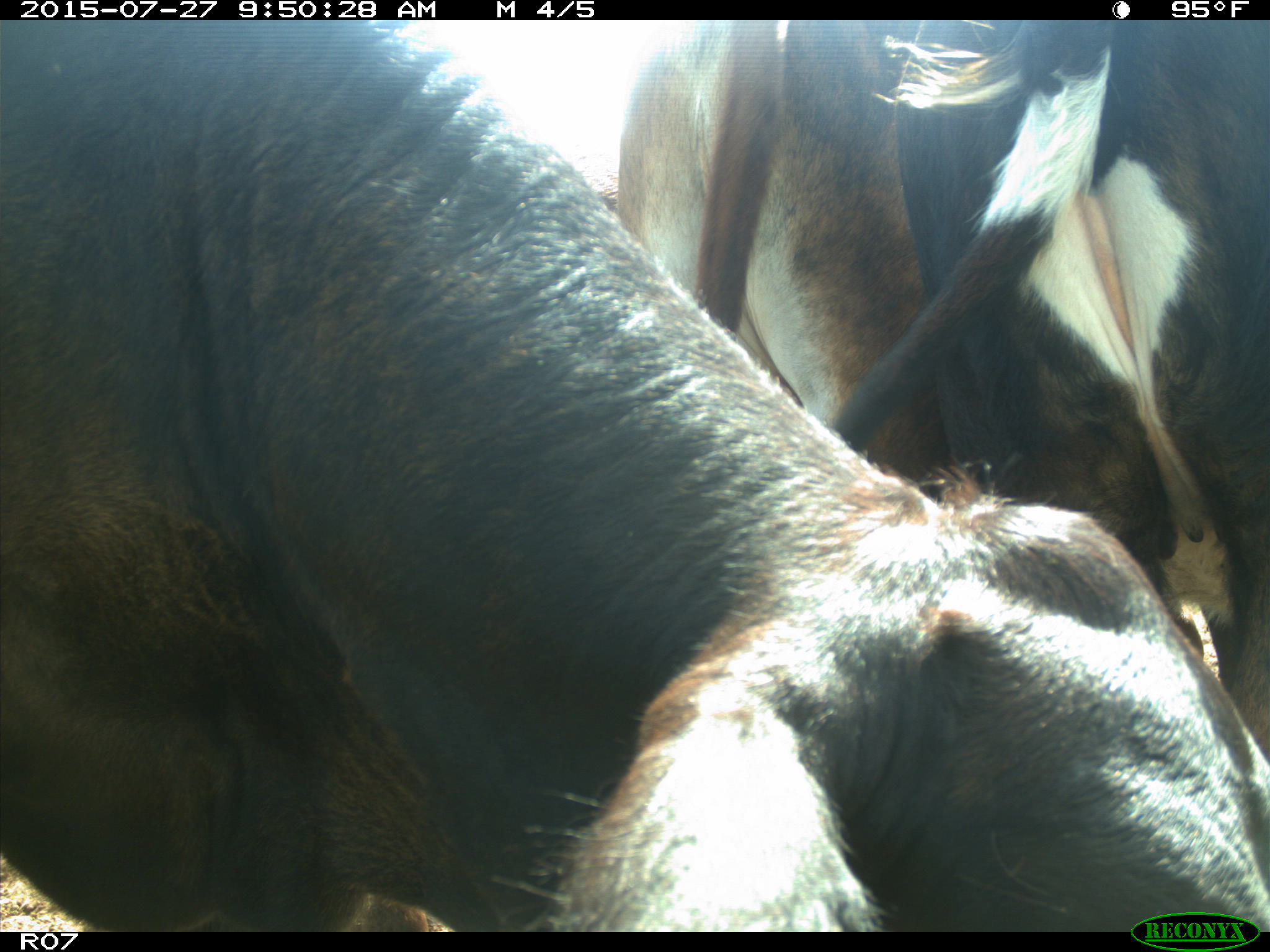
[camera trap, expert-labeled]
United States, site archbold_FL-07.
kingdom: Animalia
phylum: Chordata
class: Mammalia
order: Artiodactyla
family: Bovidae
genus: Bos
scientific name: Bos taurus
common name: domestic cow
Bos taurus (domestic cow).